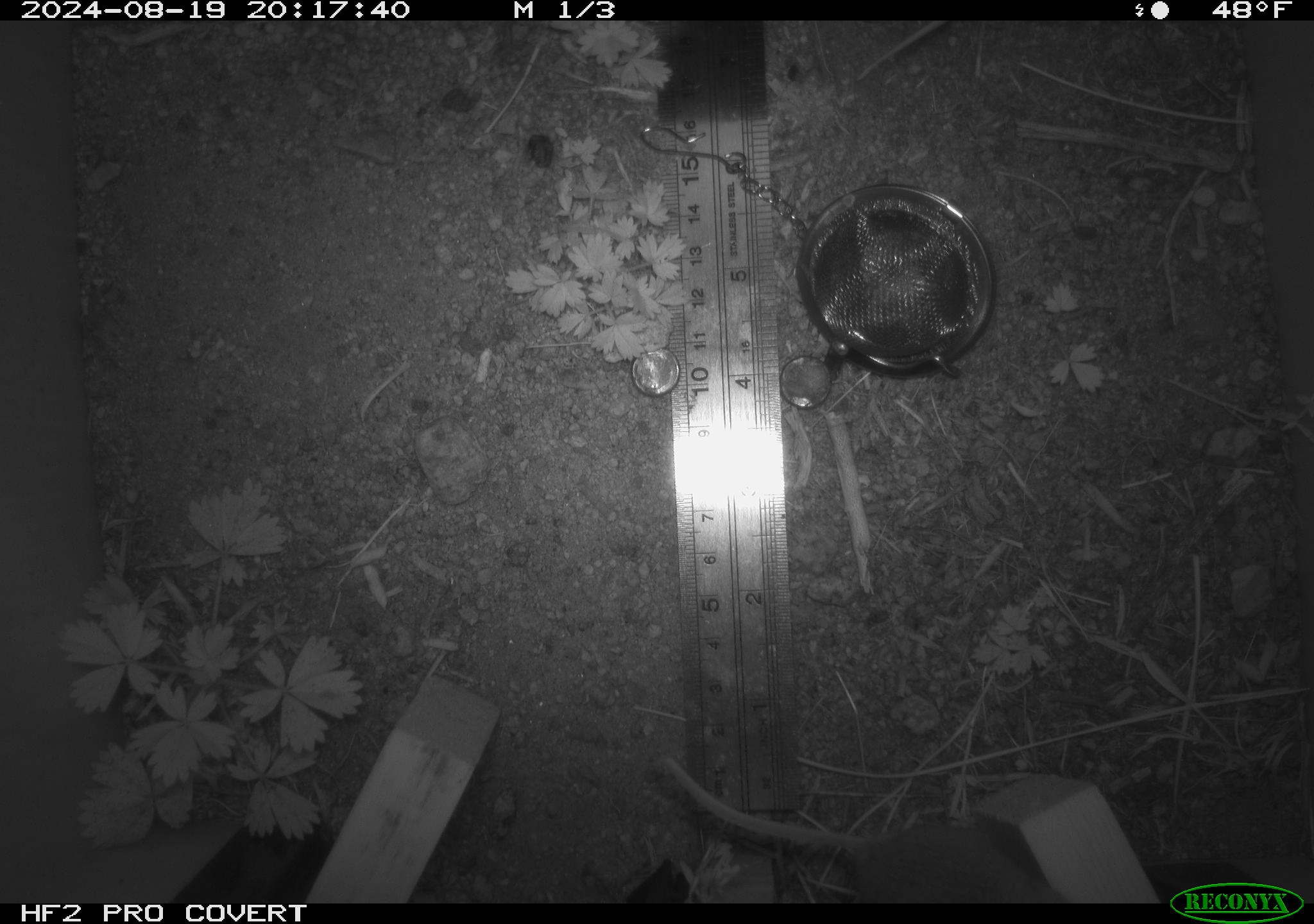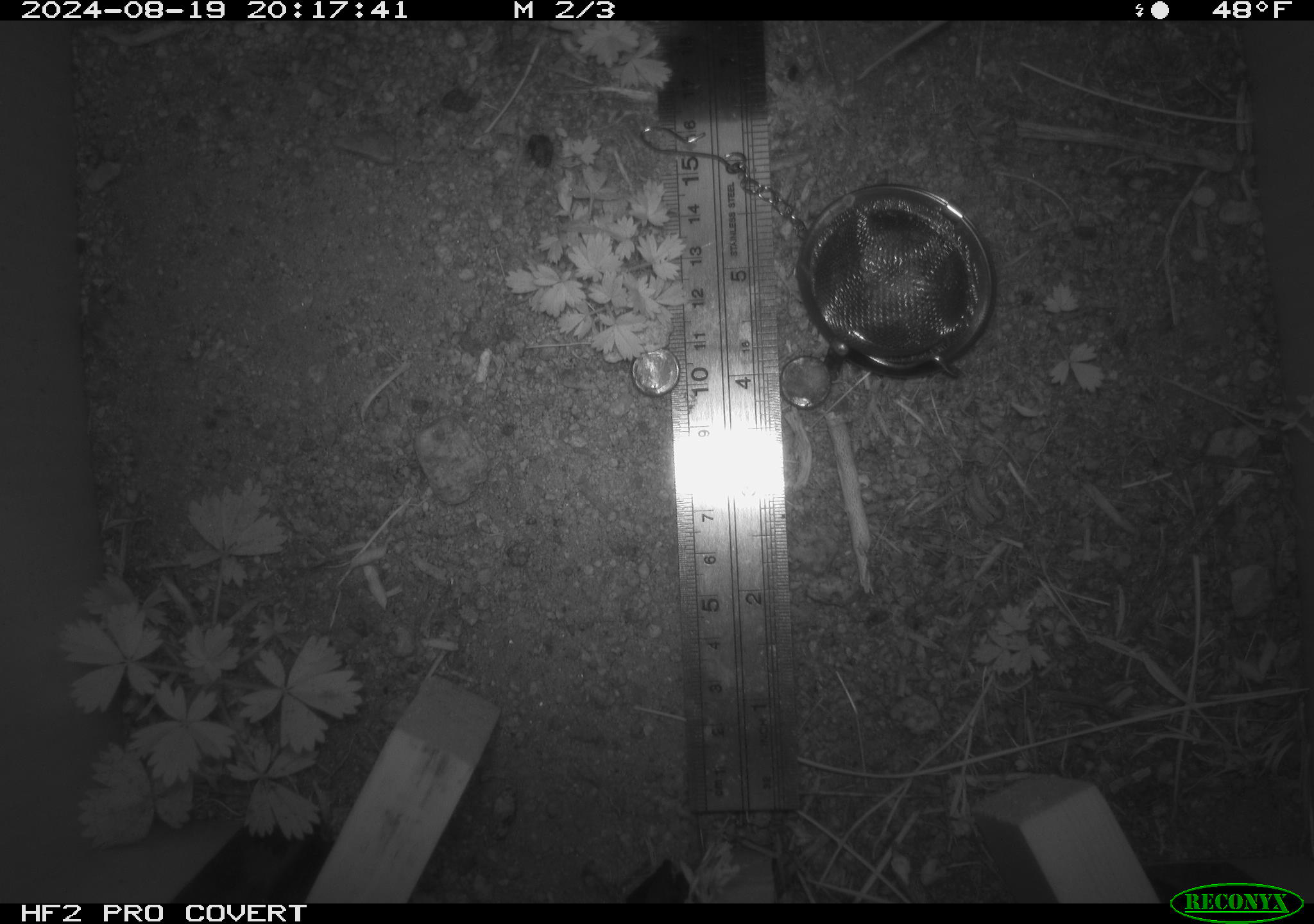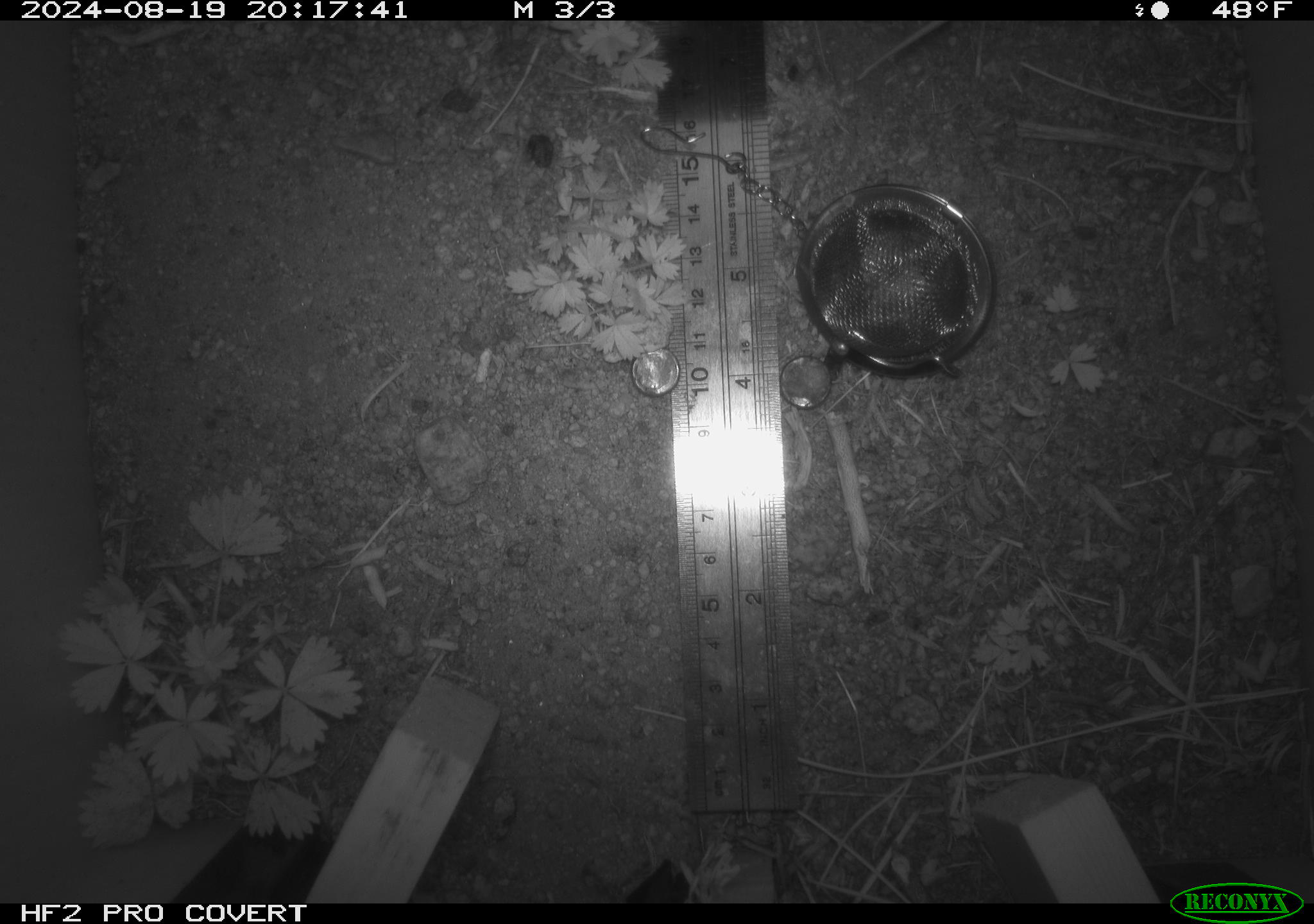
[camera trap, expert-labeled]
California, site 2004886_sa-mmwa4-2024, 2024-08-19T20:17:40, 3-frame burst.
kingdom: Animalia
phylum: Chordata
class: Mammalia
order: Rodentia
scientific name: Rodentia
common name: mouse species